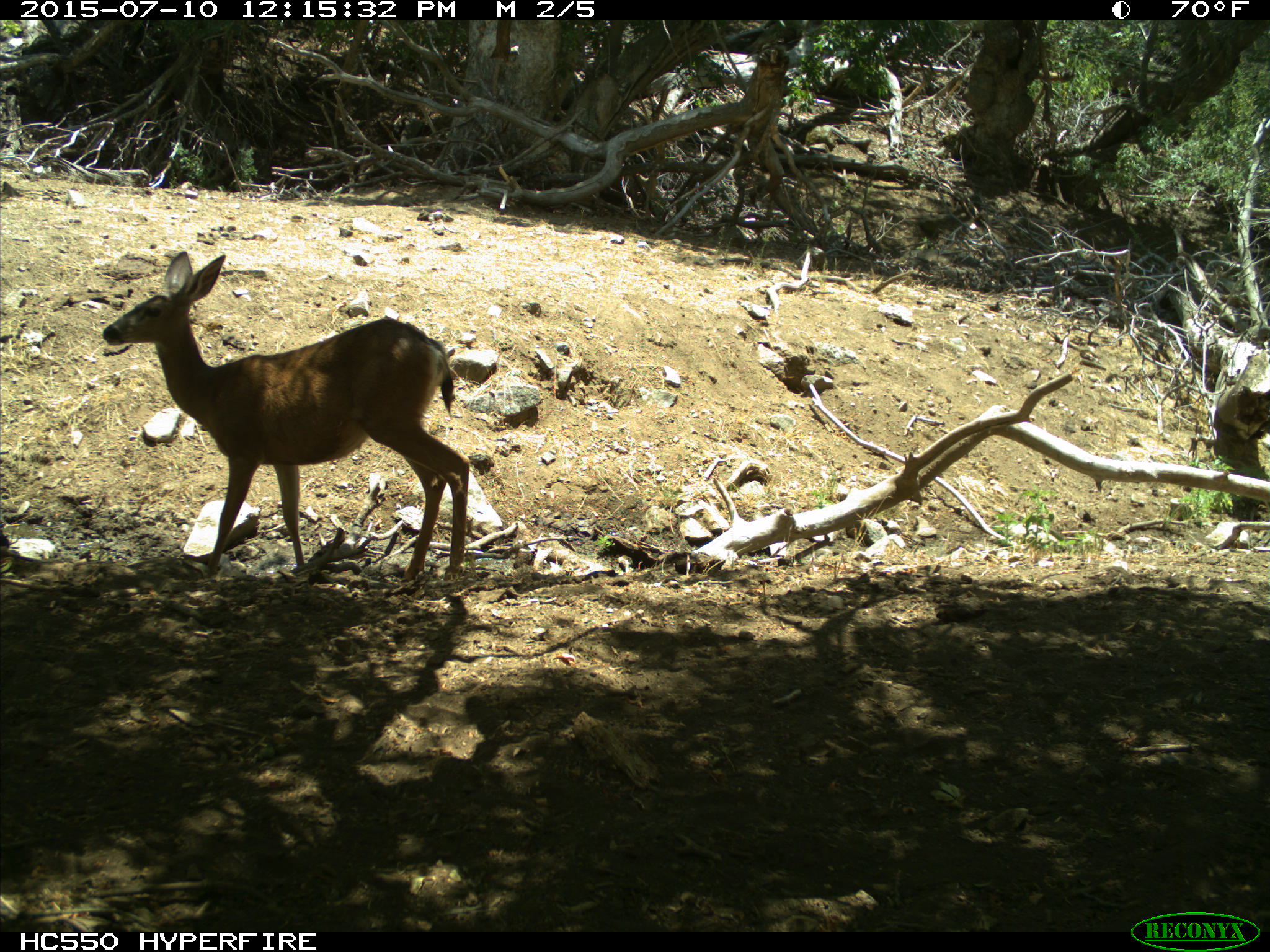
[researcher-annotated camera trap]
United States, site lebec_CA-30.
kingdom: Animalia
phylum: Chordata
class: Mammalia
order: Artiodactyla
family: Cervidae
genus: Odocoileus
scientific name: Odocoileus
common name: deer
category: unidentified deer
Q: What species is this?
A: Unidentified deer (deer) (Odocoileus).